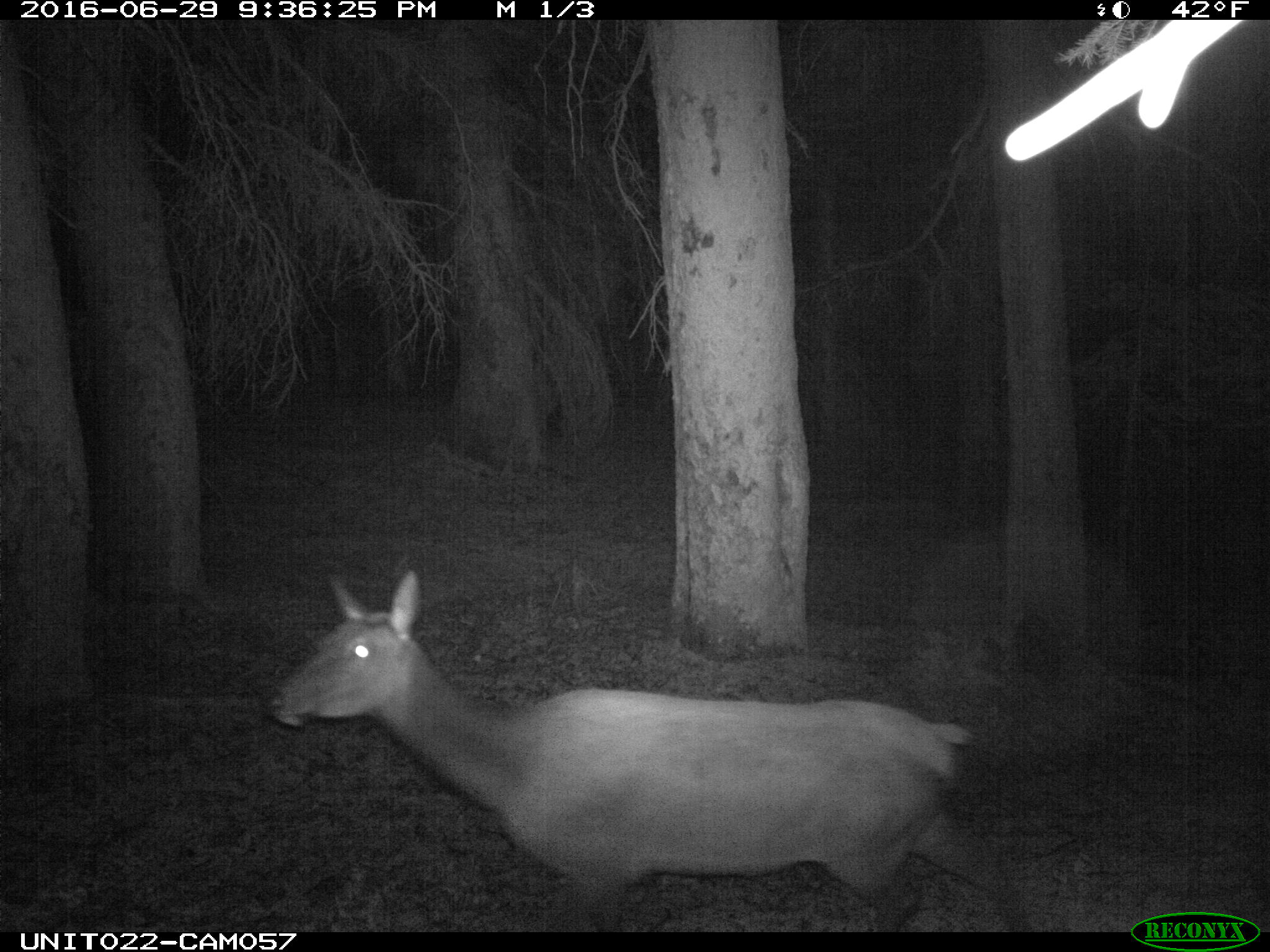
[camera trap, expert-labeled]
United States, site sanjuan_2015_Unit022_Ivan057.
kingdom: Animalia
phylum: Chordata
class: Mammalia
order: Artiodactyla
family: Cervidae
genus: Cervus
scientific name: Cervus elaphus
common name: red deer